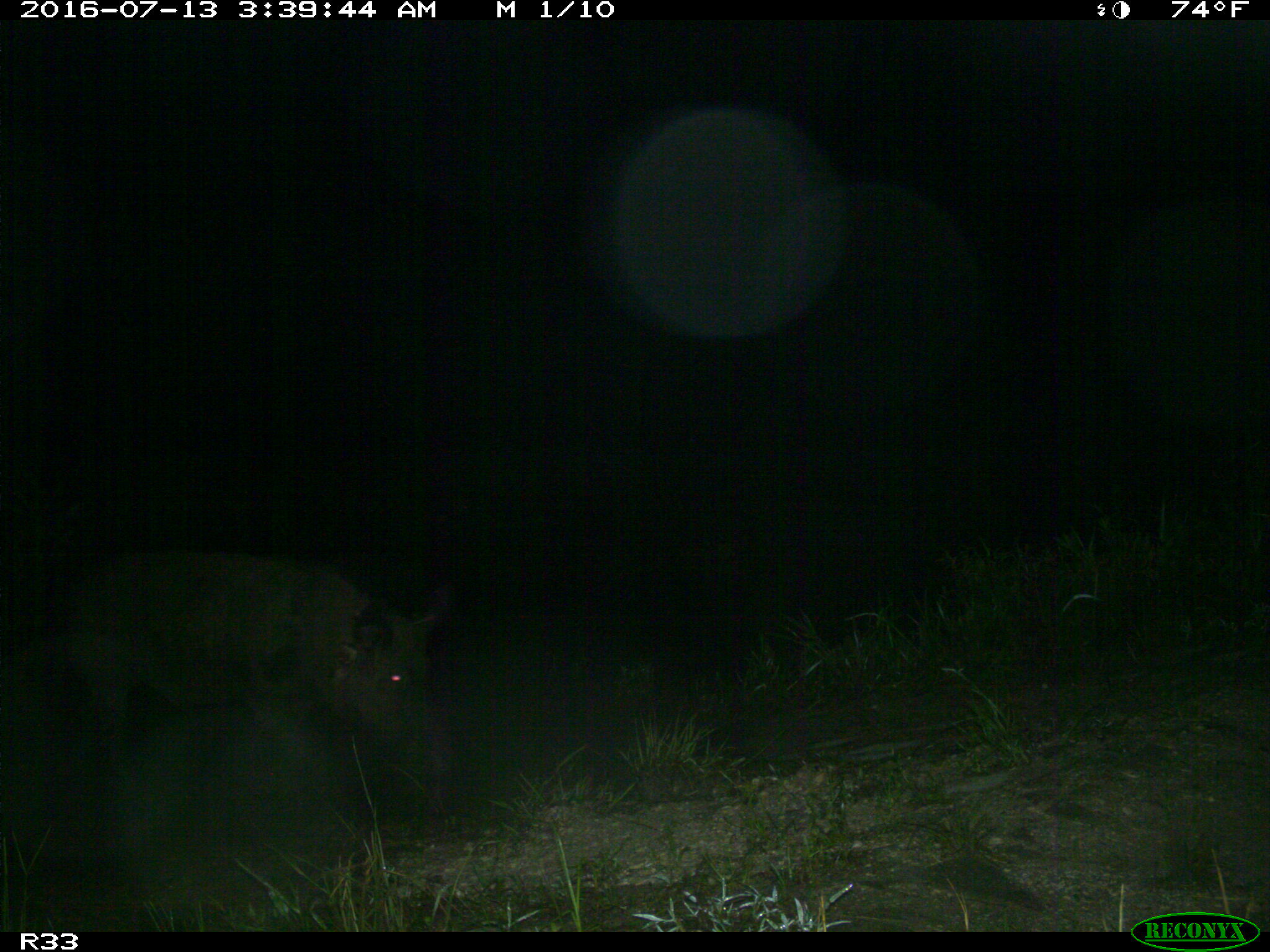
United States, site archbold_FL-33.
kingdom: Animalia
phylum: Chordata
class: Mammalia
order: Artiodactyla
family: Suidae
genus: Sus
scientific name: Sus scrofa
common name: wild boar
Sus scrofa (wild boar).